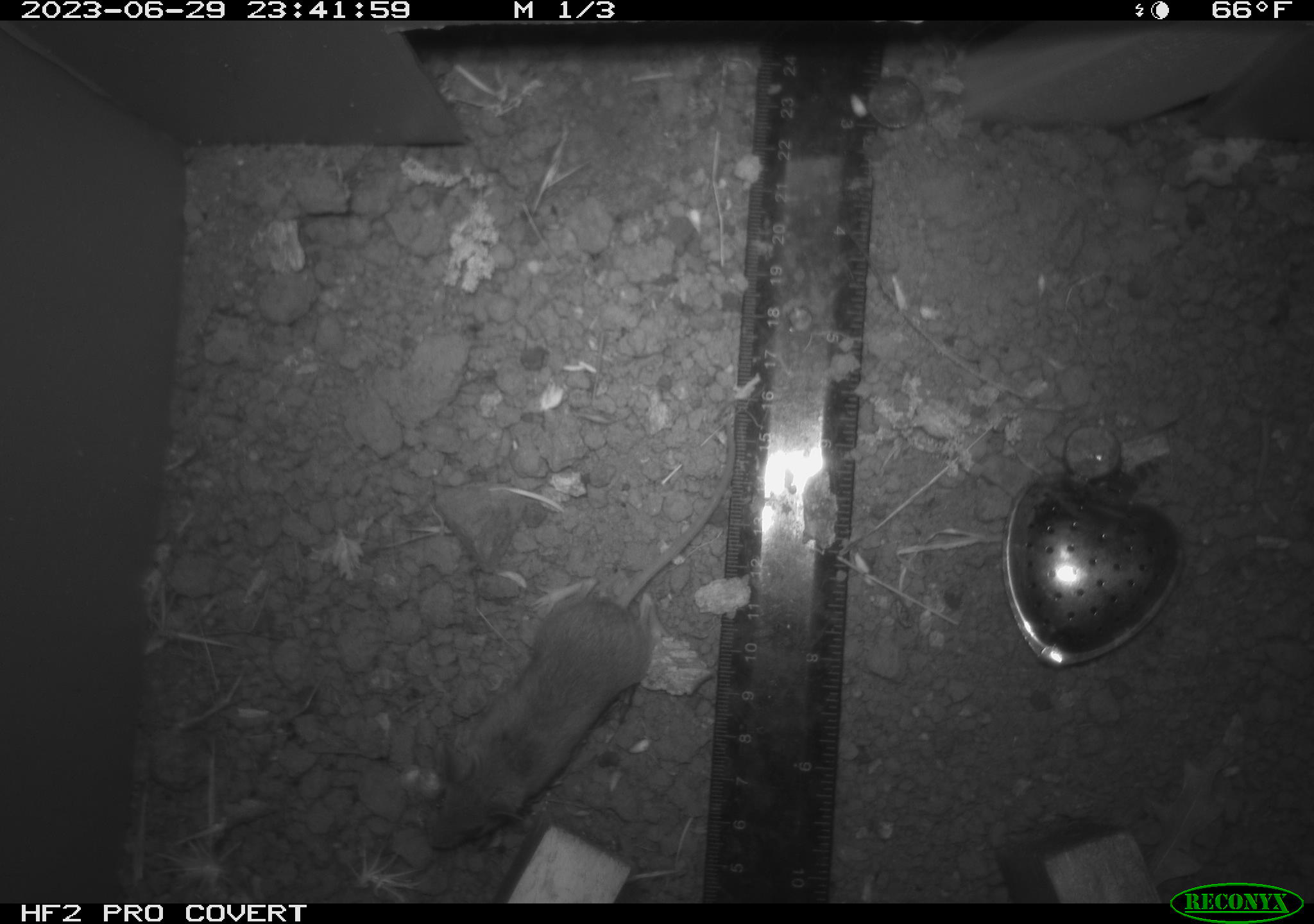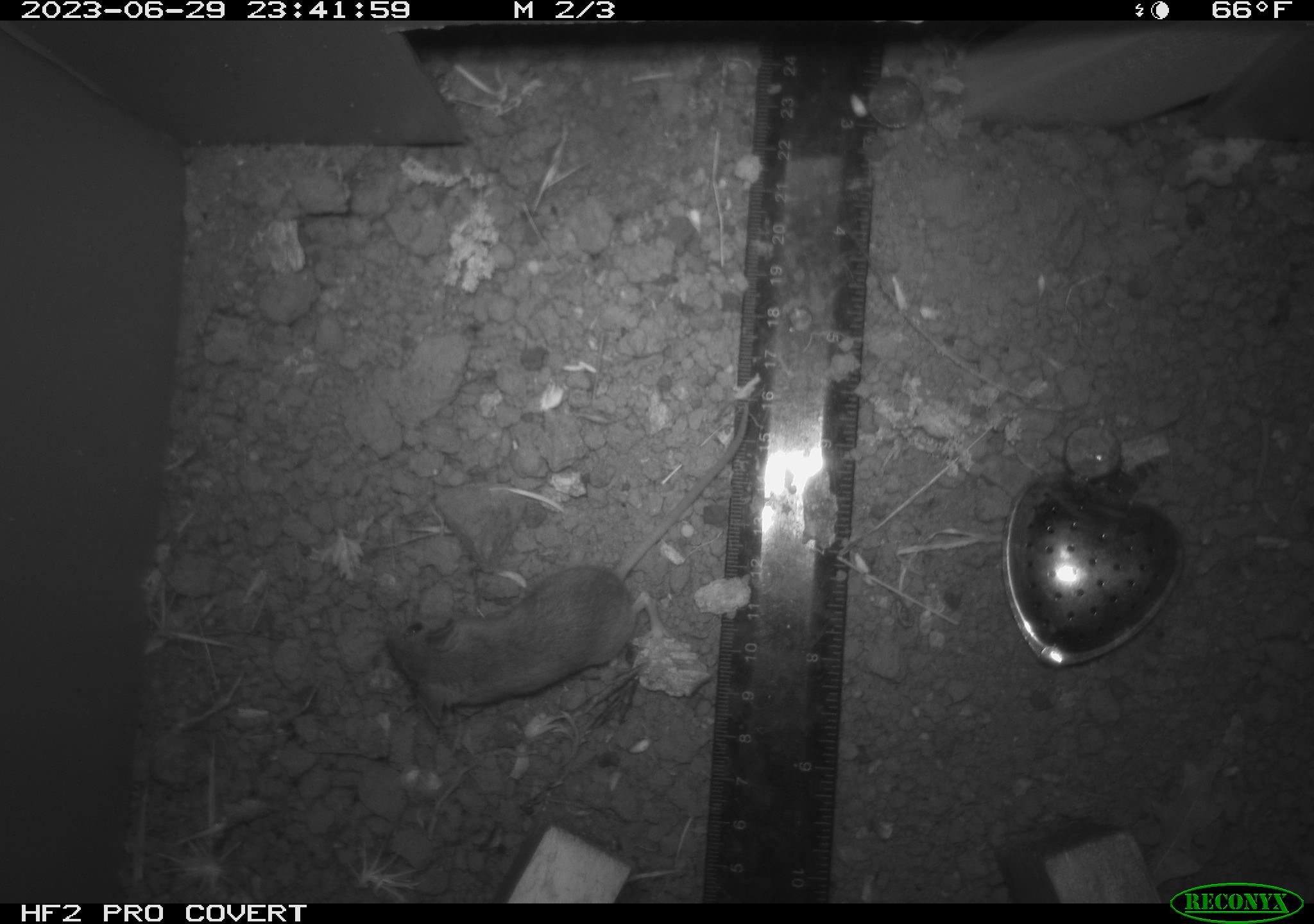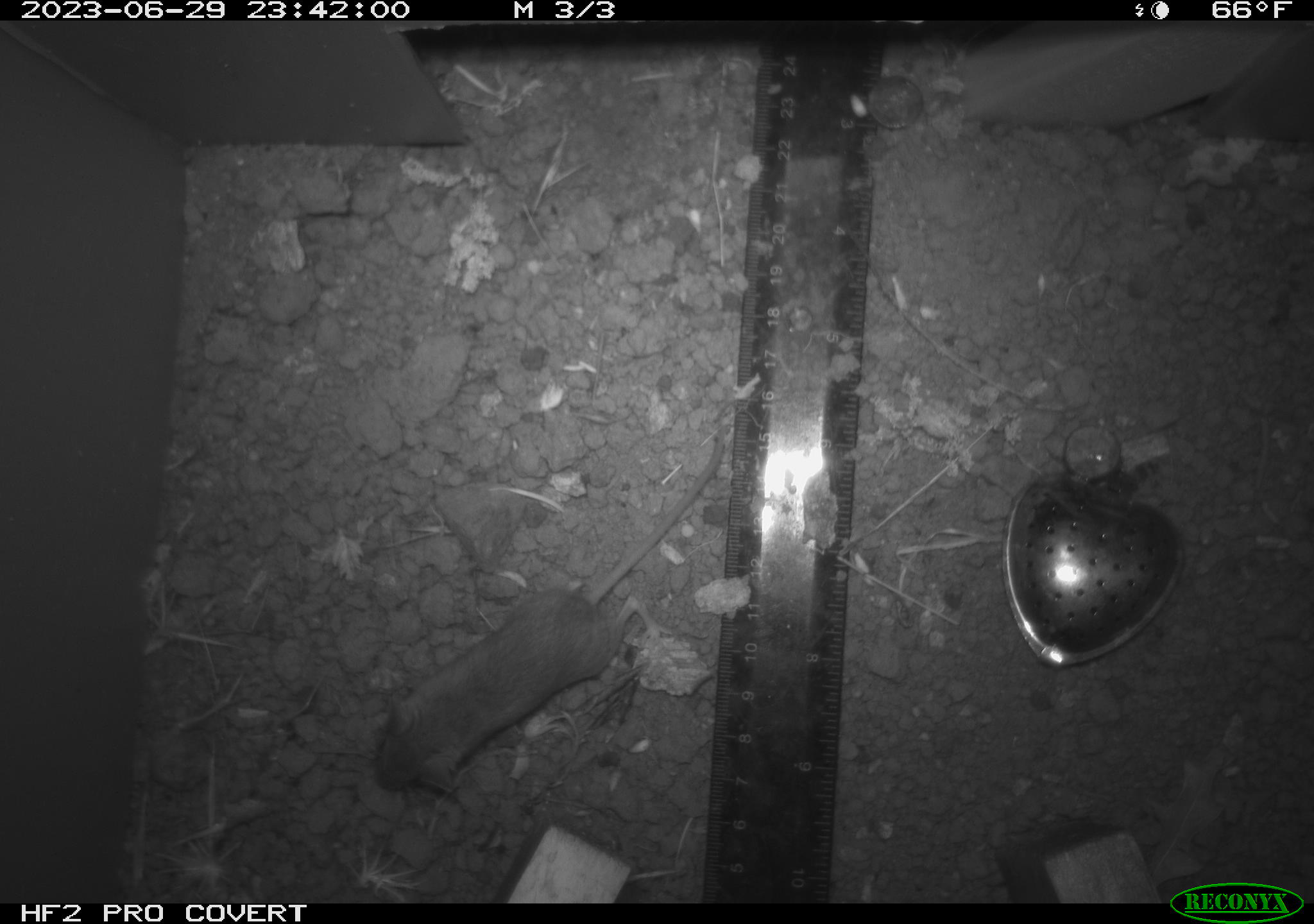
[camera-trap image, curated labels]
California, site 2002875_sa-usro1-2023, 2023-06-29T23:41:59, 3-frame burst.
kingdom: Animalia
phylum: Chordata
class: Mammalia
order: Rodentia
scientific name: Rodentia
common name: mouse species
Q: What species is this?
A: Mouse species (Rodentia).